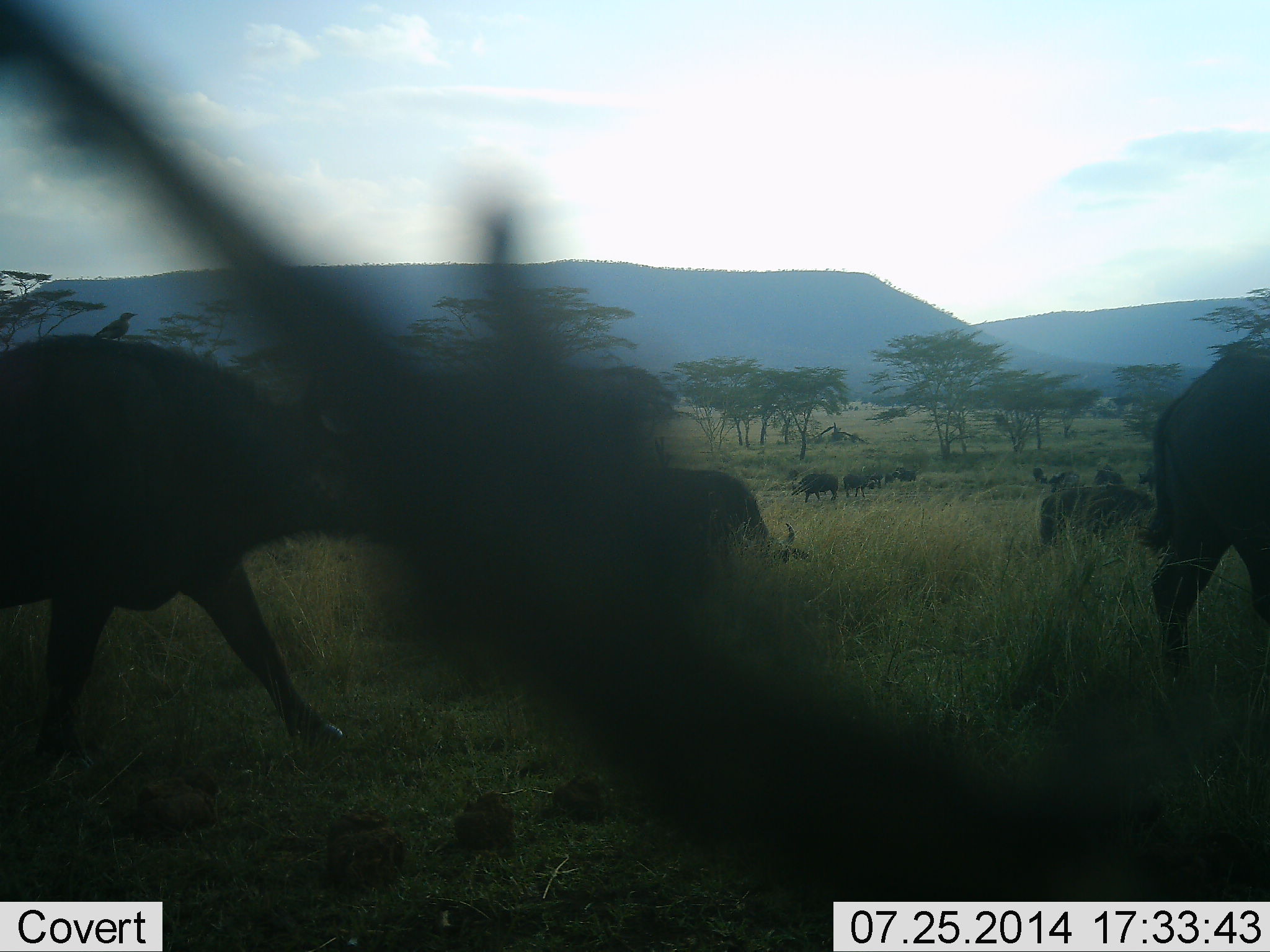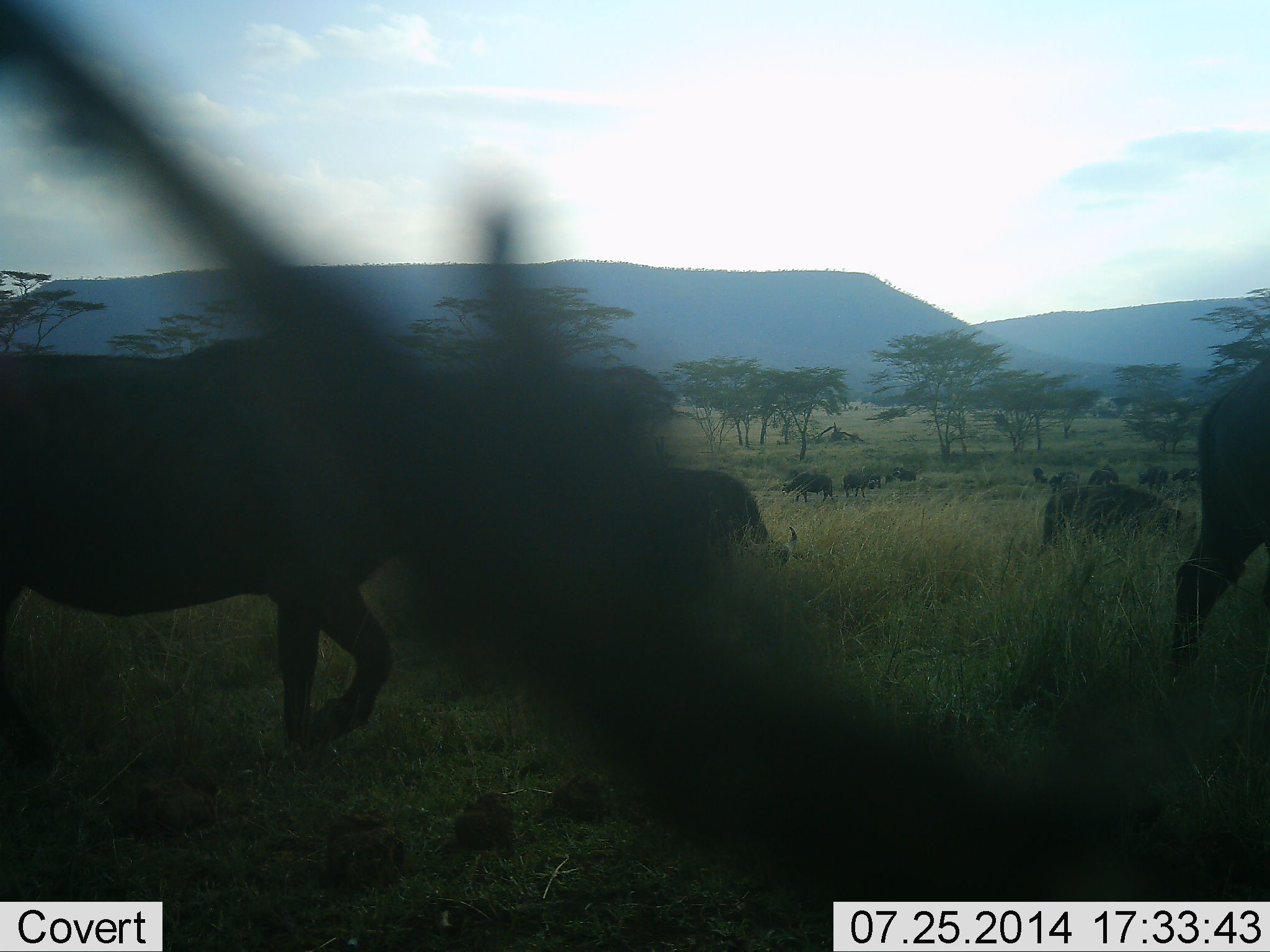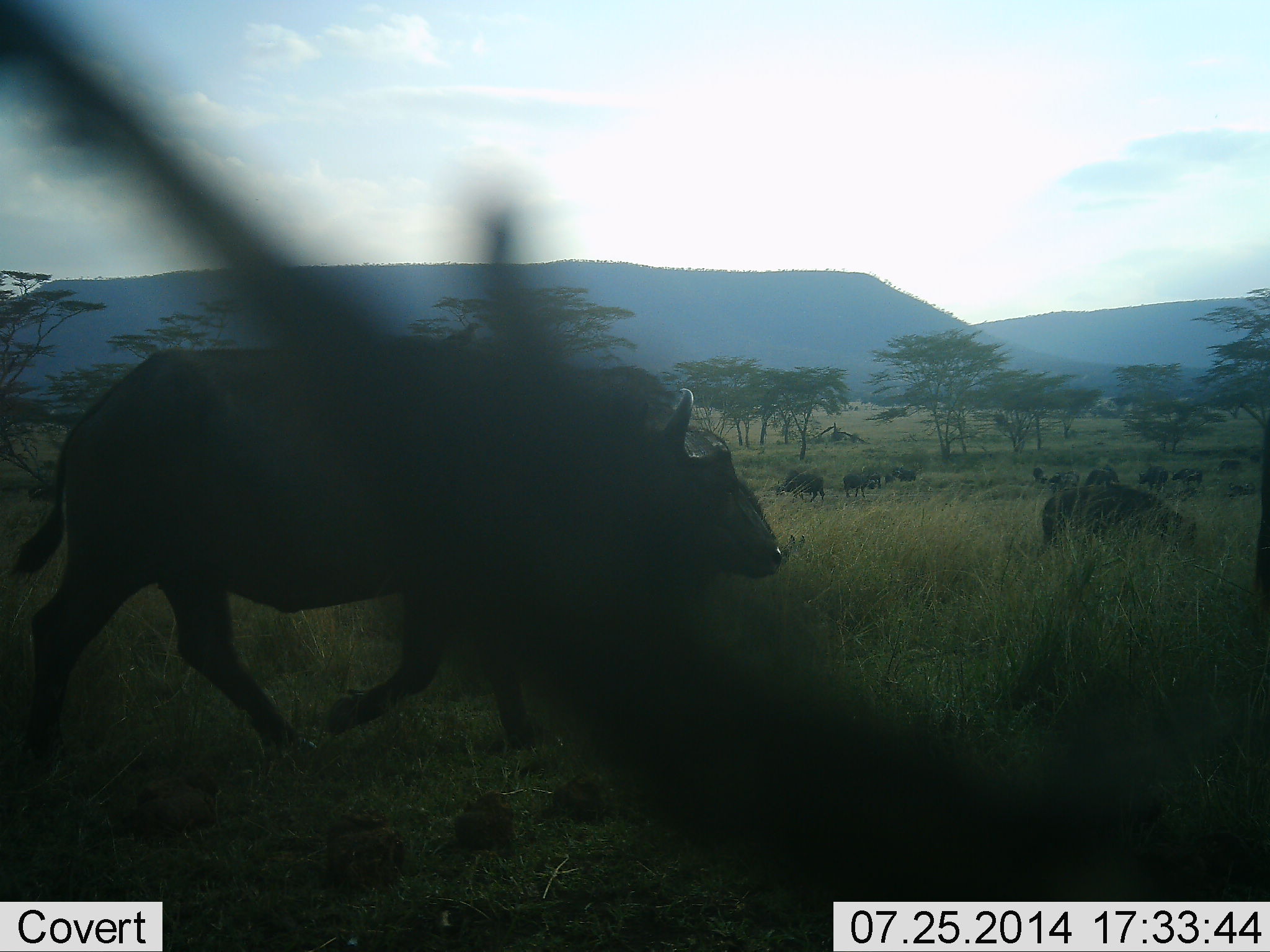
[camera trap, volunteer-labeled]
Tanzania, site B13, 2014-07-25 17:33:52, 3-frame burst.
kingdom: Animalia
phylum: Chordata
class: Mammalia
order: Artiodactyla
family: Bovidae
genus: Syncerus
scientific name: Syncerus caffer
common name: cape buffalo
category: buffalo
Buffalo (cape buffalo) (Syncerus caffer), count 11-50. Behavior (volunteer vote fractions): standing 40%, resting 40%, moving 100%, interacting 0%. Young present (vote fraction): 0%. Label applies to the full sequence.